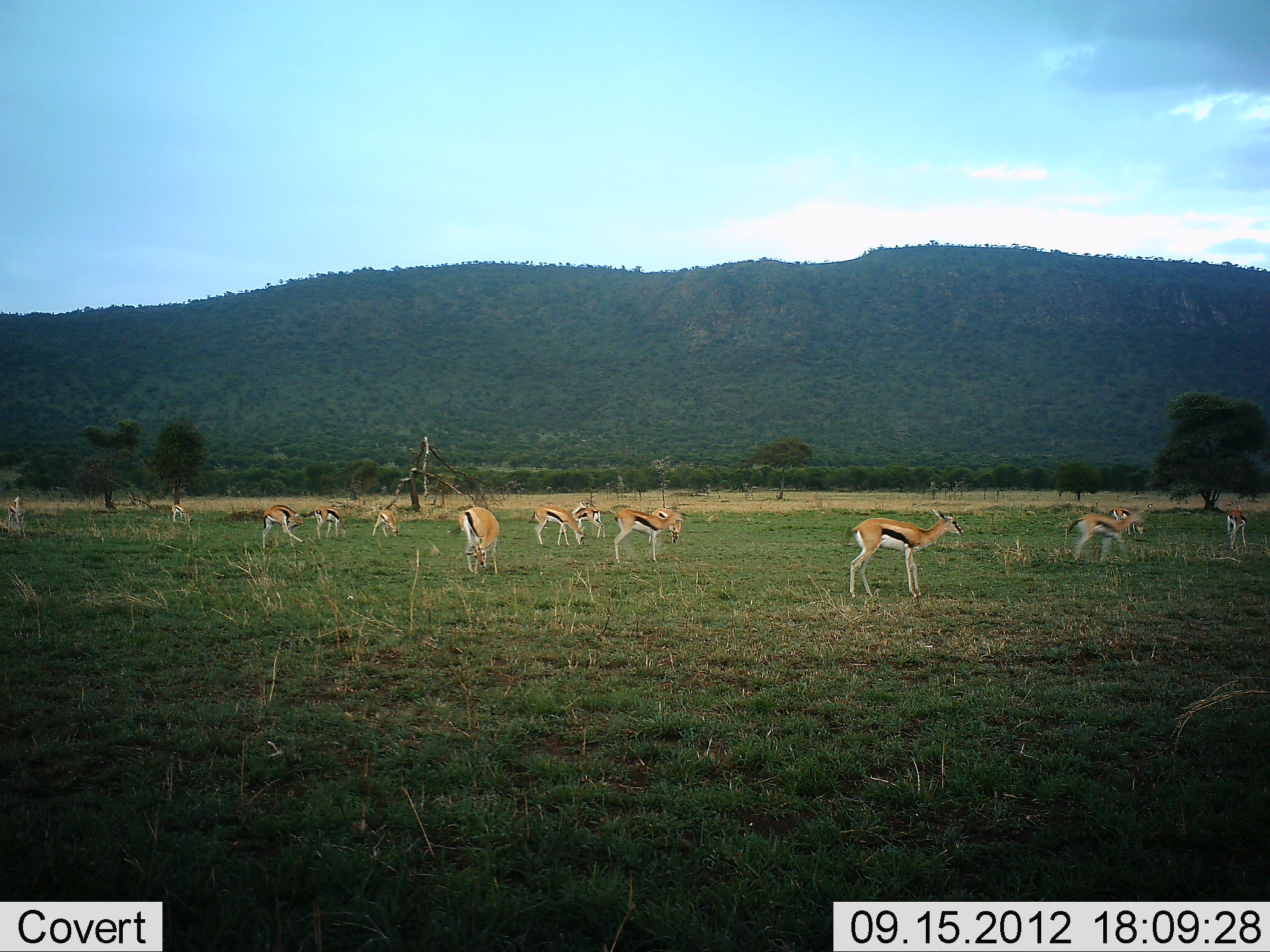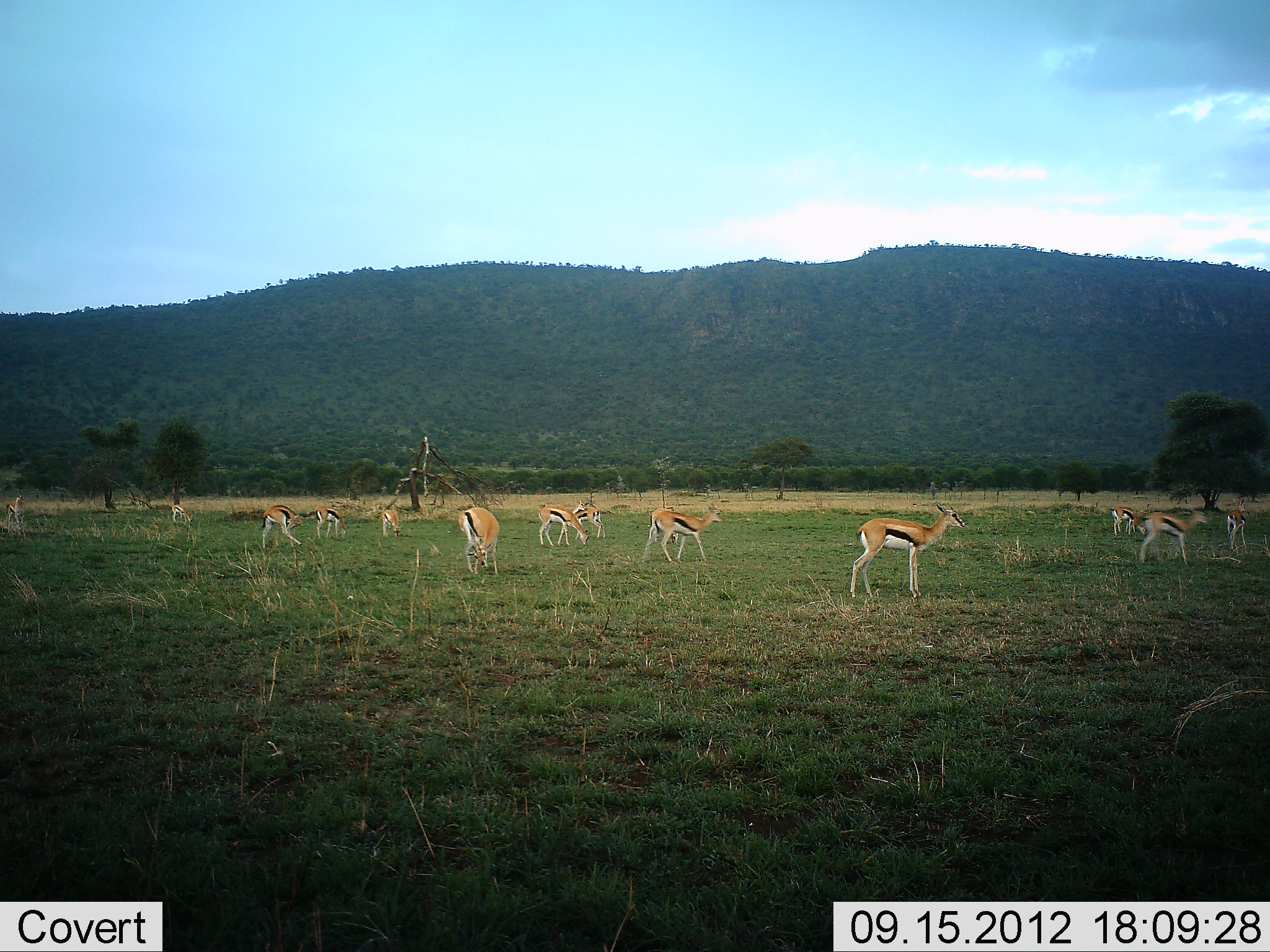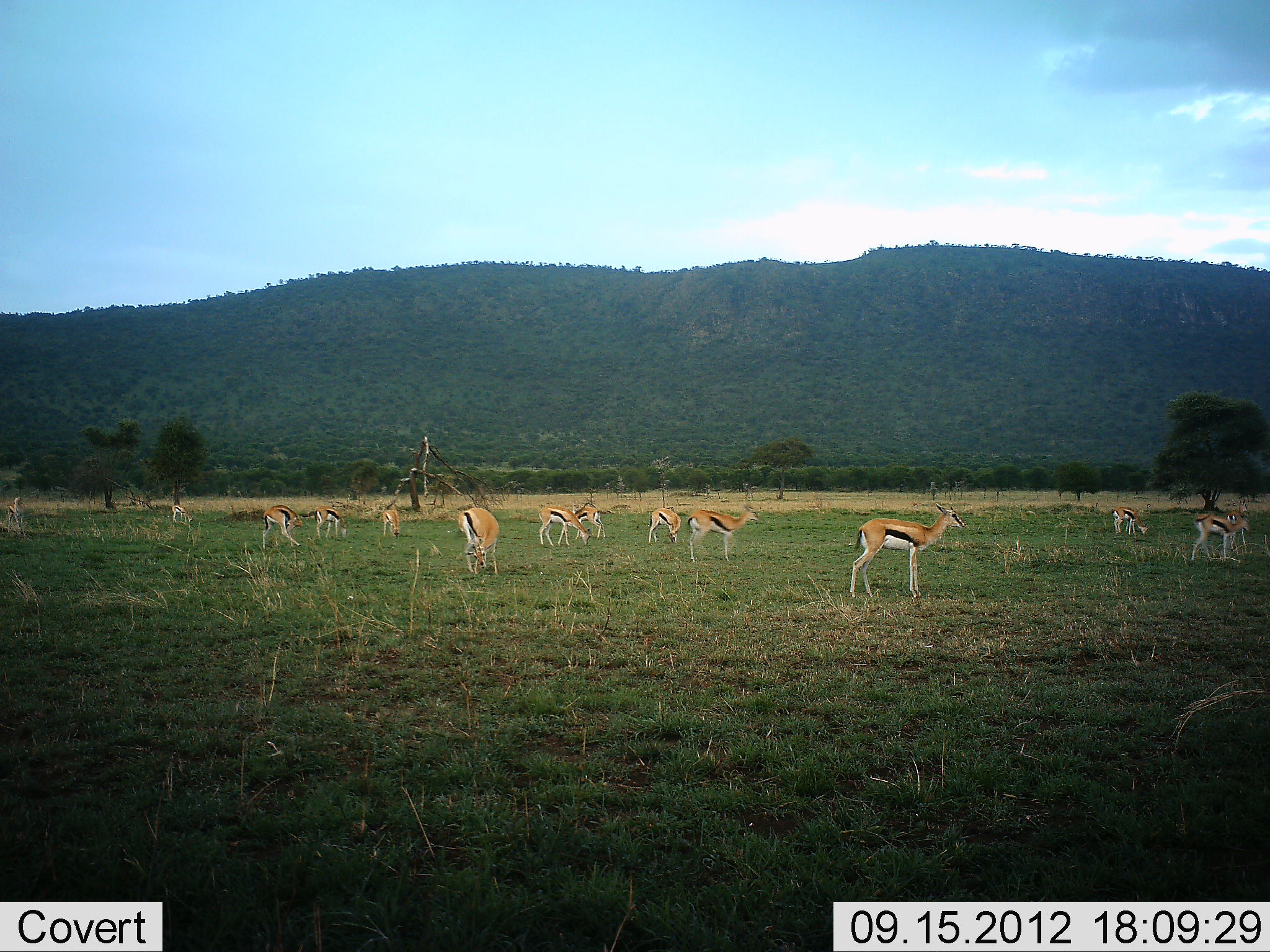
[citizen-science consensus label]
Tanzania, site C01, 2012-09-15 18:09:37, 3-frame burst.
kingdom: Animalia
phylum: Chordata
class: Mammalia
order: Artiodactyla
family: Bovidae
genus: Eudorcas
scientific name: Eudorcas thomsonii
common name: thomson's gazelle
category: gazellethomsons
Gazellethomsons (thomson's gazelle) (Eudorcas thomsonii), count 11-50. Behavior (volunteer vote fractions): standing 80%, resting 0%, moving 40%, interacting 0%. Young present (vote fraction): 0%. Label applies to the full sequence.